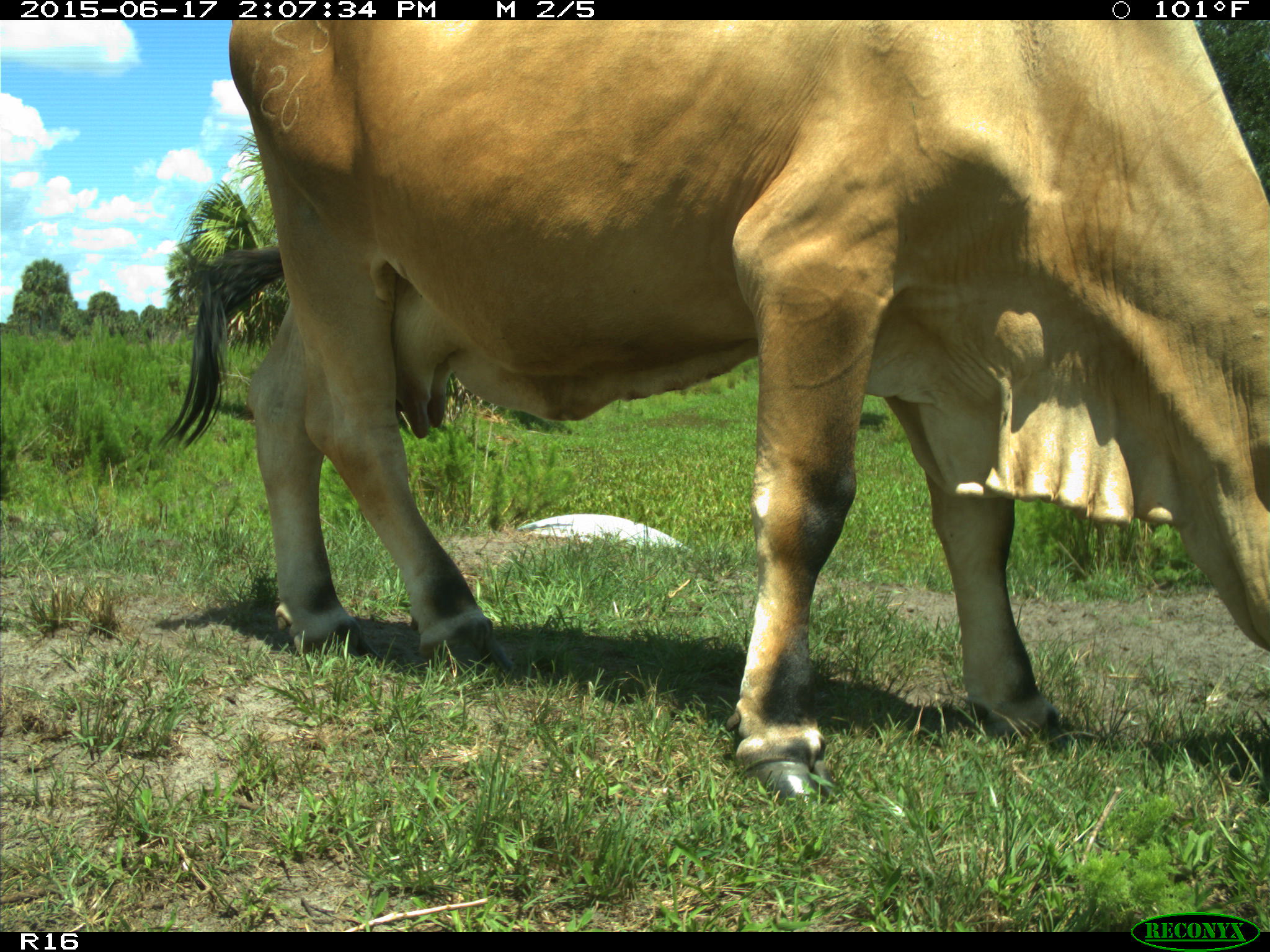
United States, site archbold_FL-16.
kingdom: Animalia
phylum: Chordata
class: Mammalia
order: Artiodactyla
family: Bovidae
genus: Bos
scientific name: Bos taurus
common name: domestic cow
Bos taurus (domestic cow).